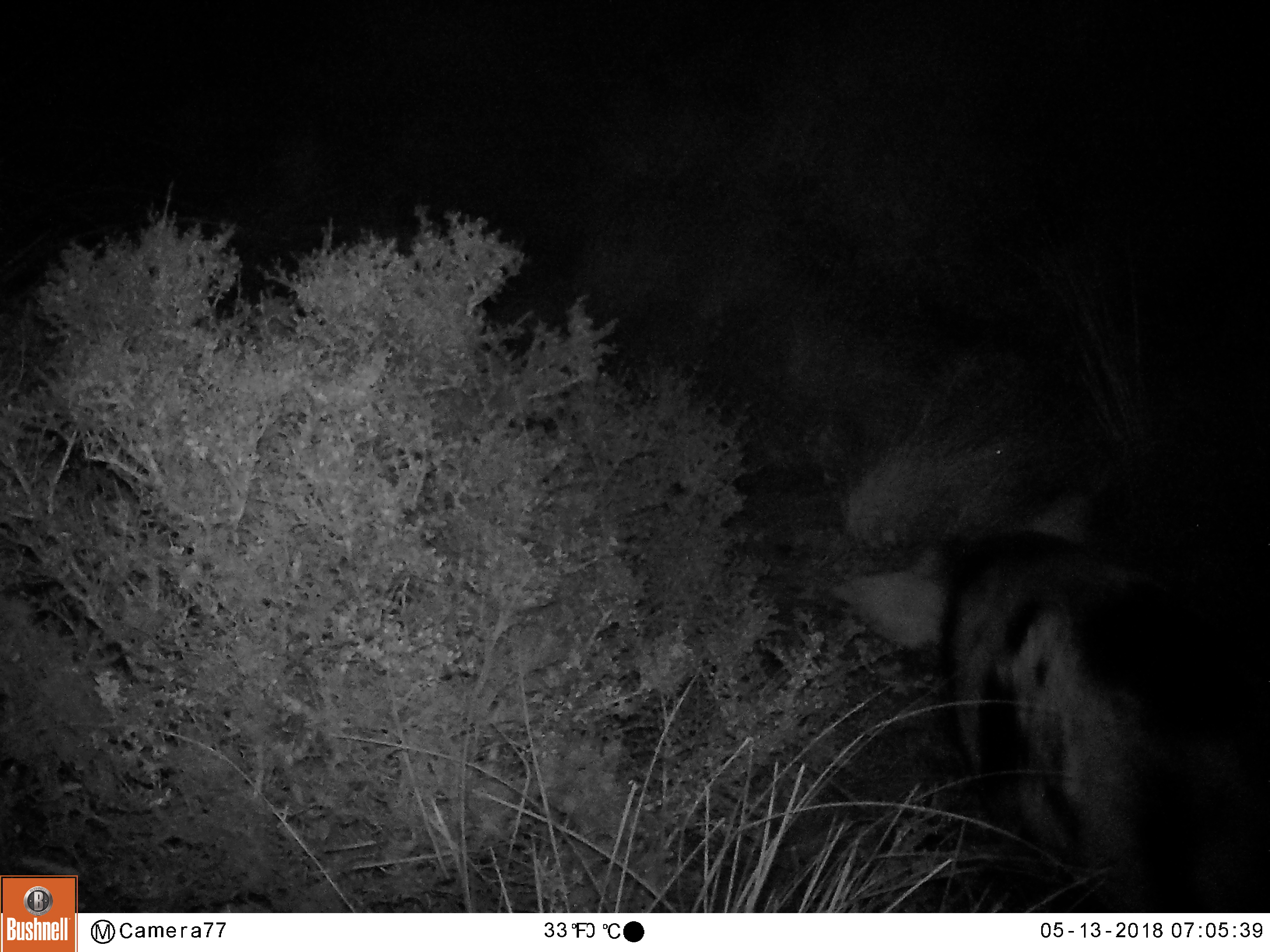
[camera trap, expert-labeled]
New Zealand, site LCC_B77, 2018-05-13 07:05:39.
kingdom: Animalia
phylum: Chordata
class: Mammalia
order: Artiodactyla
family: Suidae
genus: Sus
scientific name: Sus scrofa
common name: pig